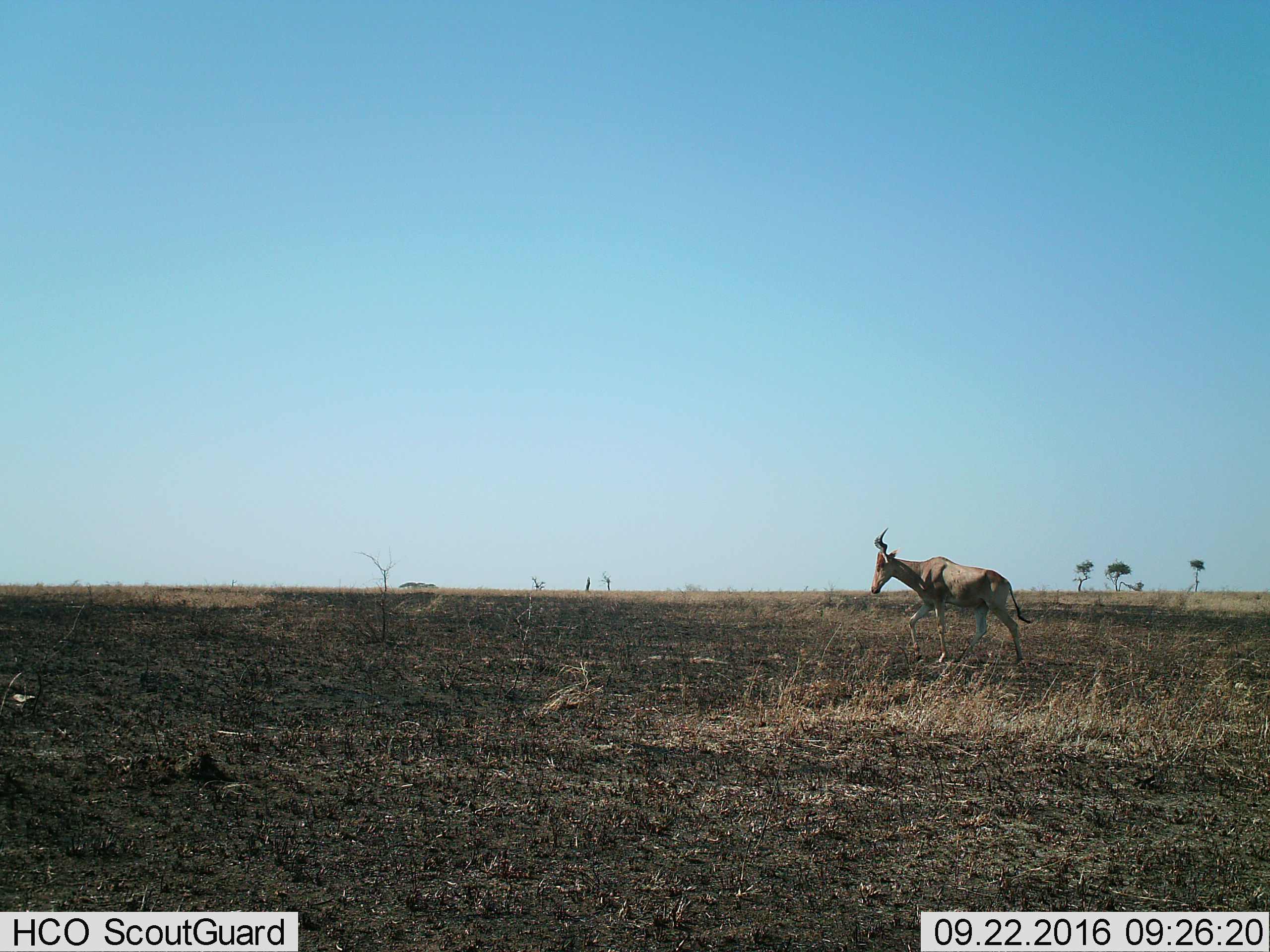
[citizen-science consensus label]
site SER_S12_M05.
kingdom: Animalia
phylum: Chordata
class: Mammalia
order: Artiodactyla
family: Bovidae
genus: Alcelaphus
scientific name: Alcelaphus buselaphus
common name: hartebeest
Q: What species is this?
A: Hartebeest (Alcelaphus buselaphus).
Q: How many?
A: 1.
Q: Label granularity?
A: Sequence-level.